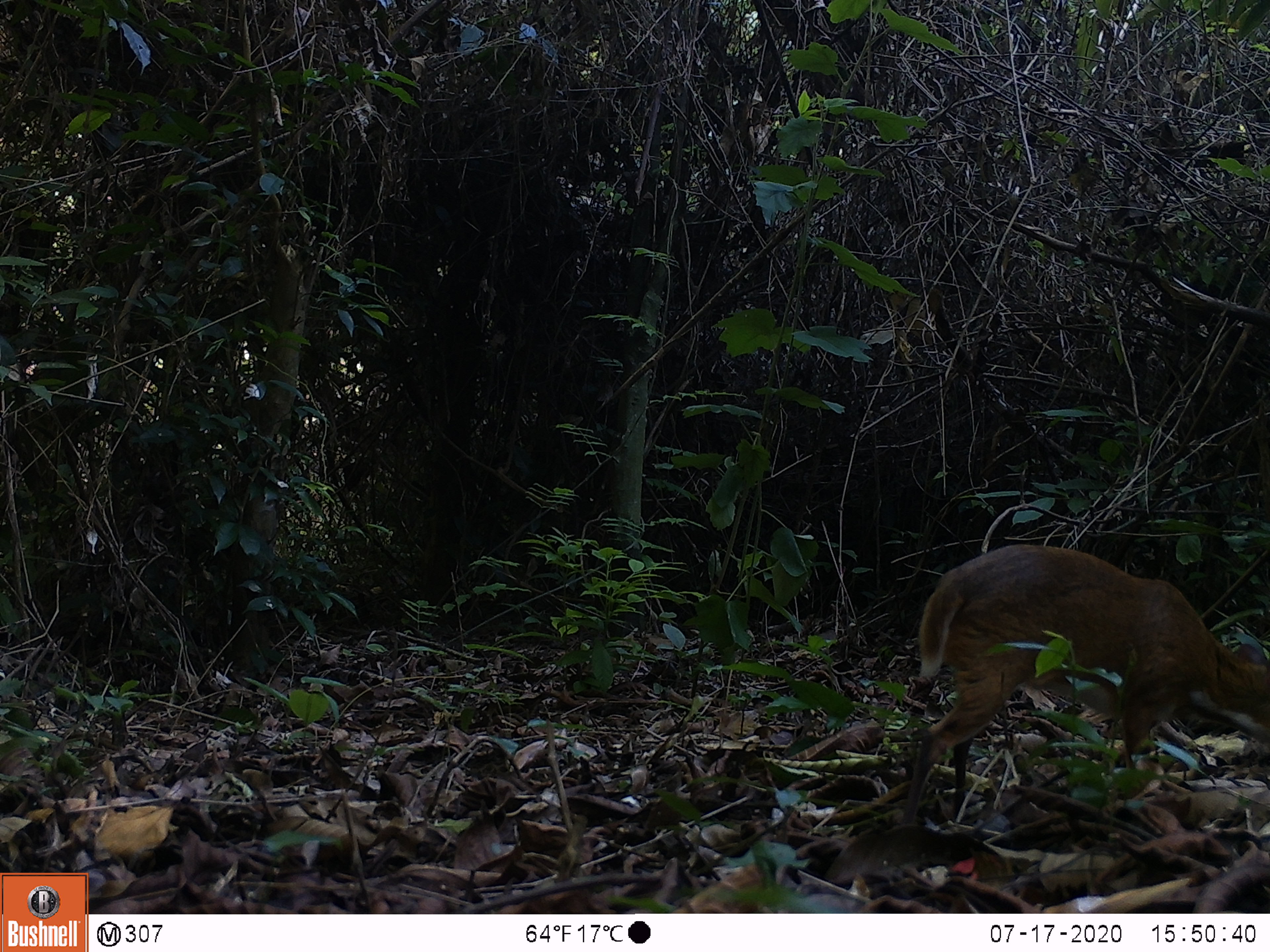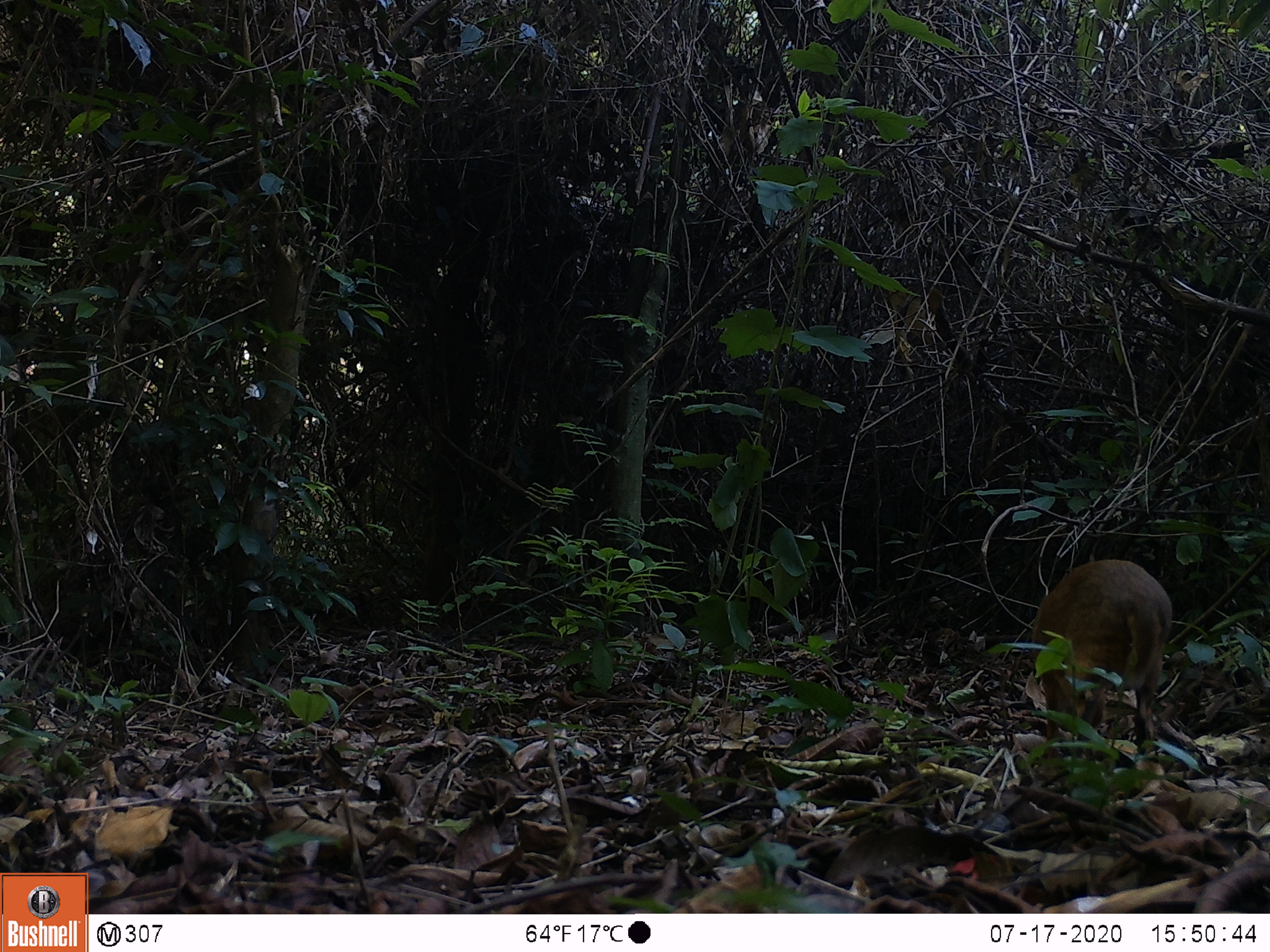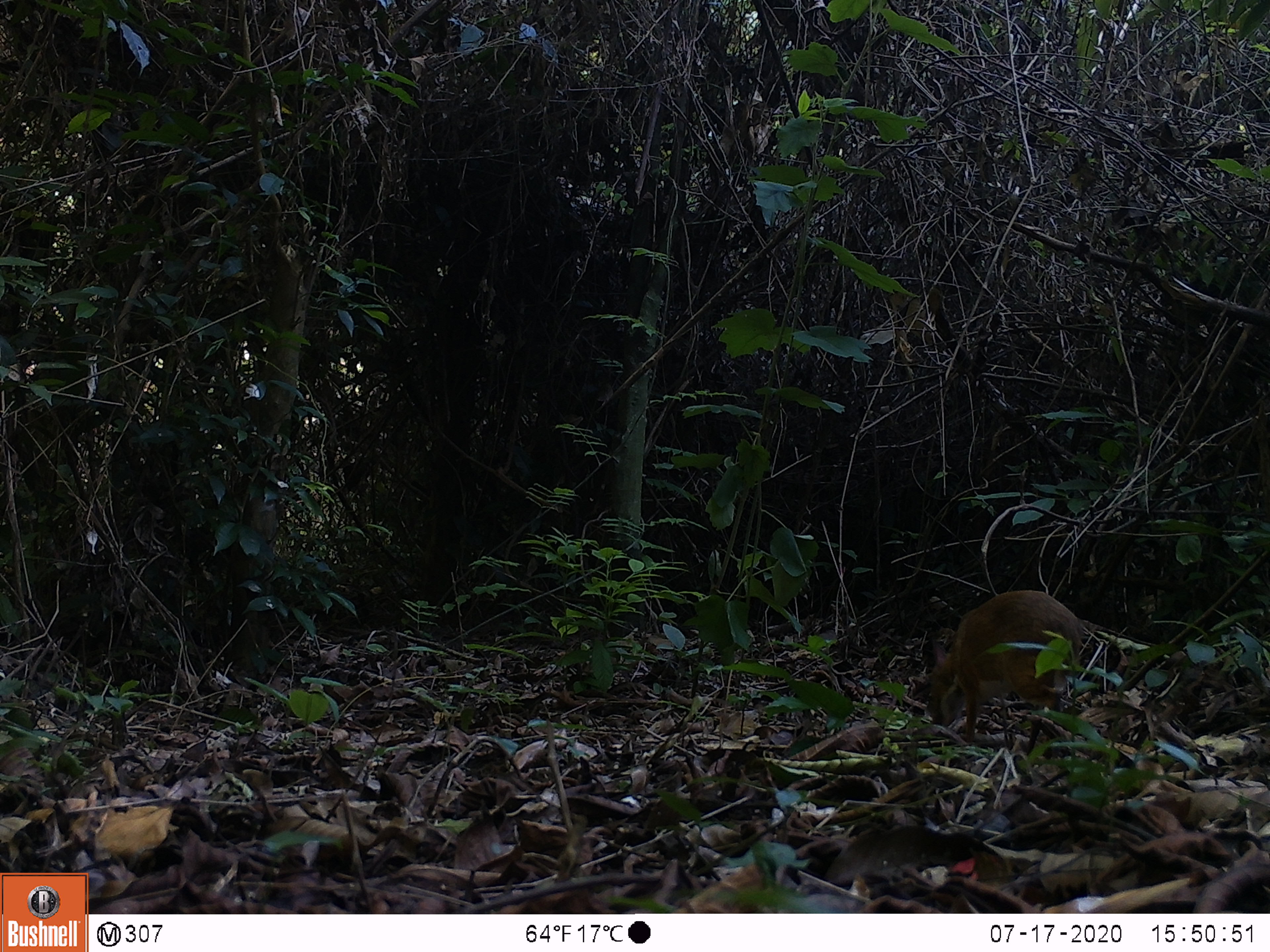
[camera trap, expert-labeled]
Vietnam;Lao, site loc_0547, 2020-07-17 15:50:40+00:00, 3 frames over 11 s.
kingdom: Animalia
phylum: Chordata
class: Mammalia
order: Artiodactyla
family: Tragulidae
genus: Moschiola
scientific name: Moschiola meminna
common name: chevrotain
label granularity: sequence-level